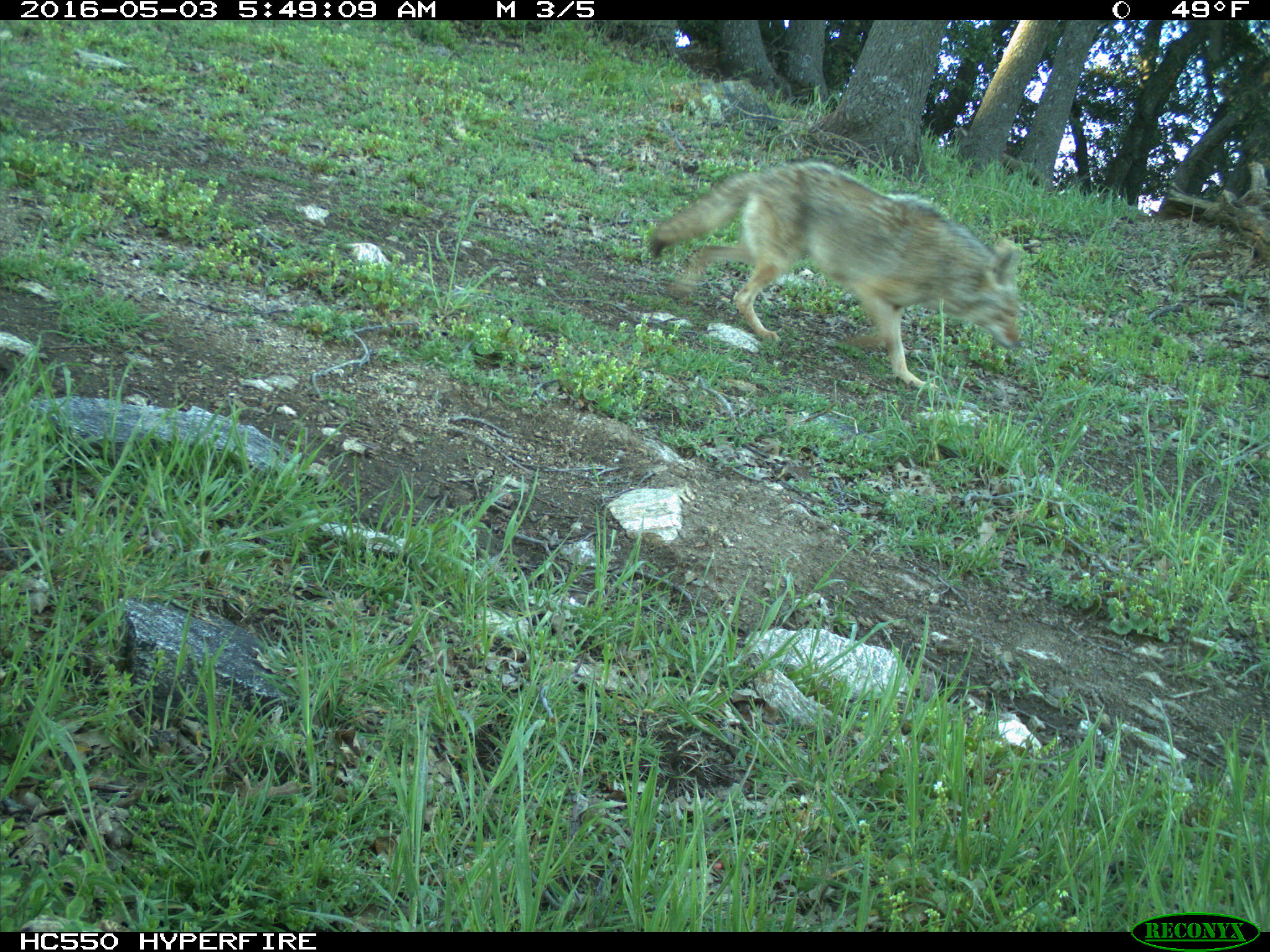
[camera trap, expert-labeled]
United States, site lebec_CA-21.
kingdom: Animalia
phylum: Chordata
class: Mammalia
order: Carnivora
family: Canidae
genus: Canis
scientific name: Canis latrans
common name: coyote